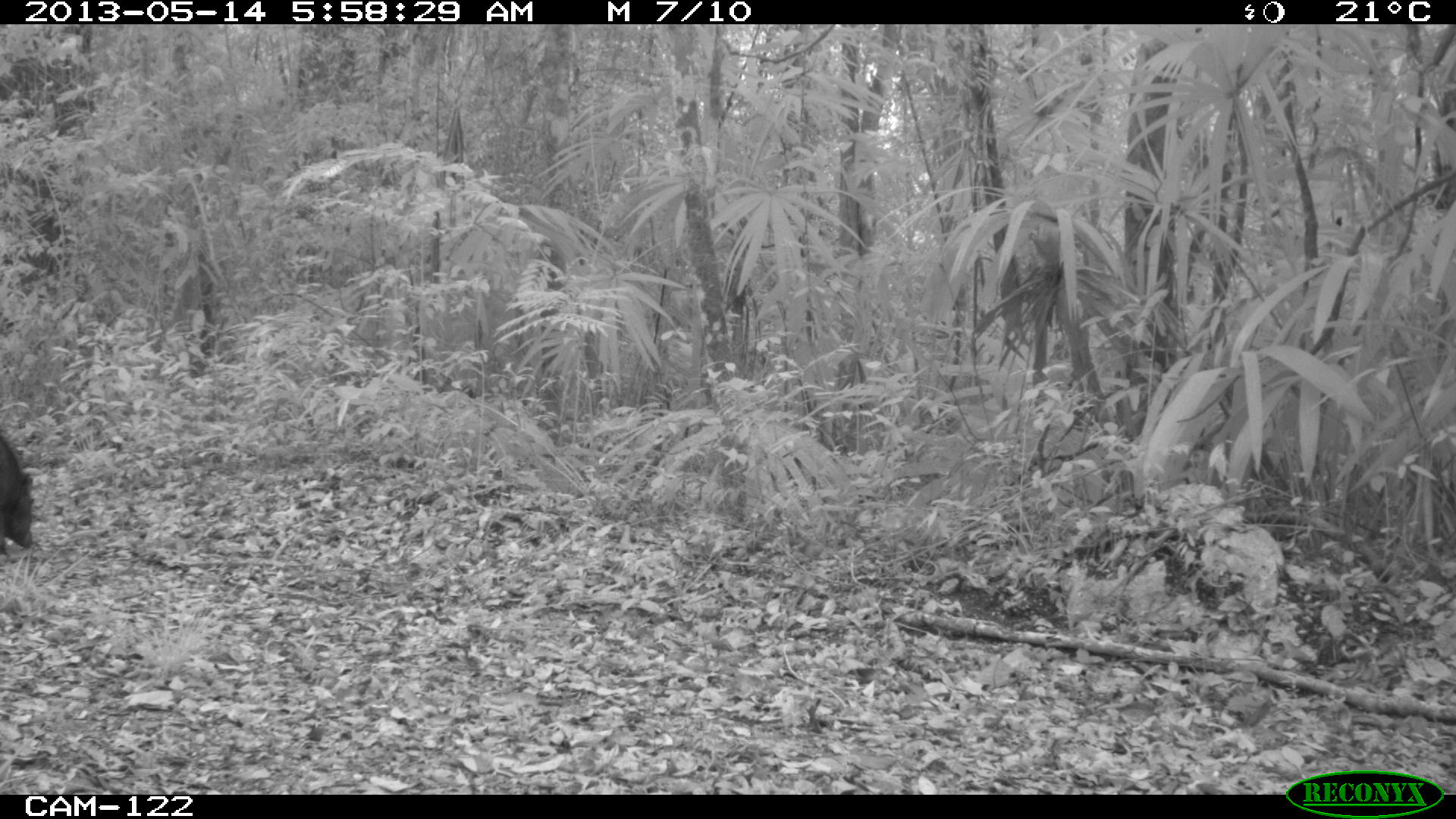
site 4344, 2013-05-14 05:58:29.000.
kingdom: Animalia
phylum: Chordata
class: Mammalia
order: Artiodactyla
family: Tayassuidae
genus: Pecari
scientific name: Pecari tajacu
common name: collared peccary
Pecari tajacu (collared peccary), count 1.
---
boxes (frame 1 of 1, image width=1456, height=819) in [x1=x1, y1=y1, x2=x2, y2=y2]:
pecari tajacu: [x1=0, y1=431, x2=35, y2=554]